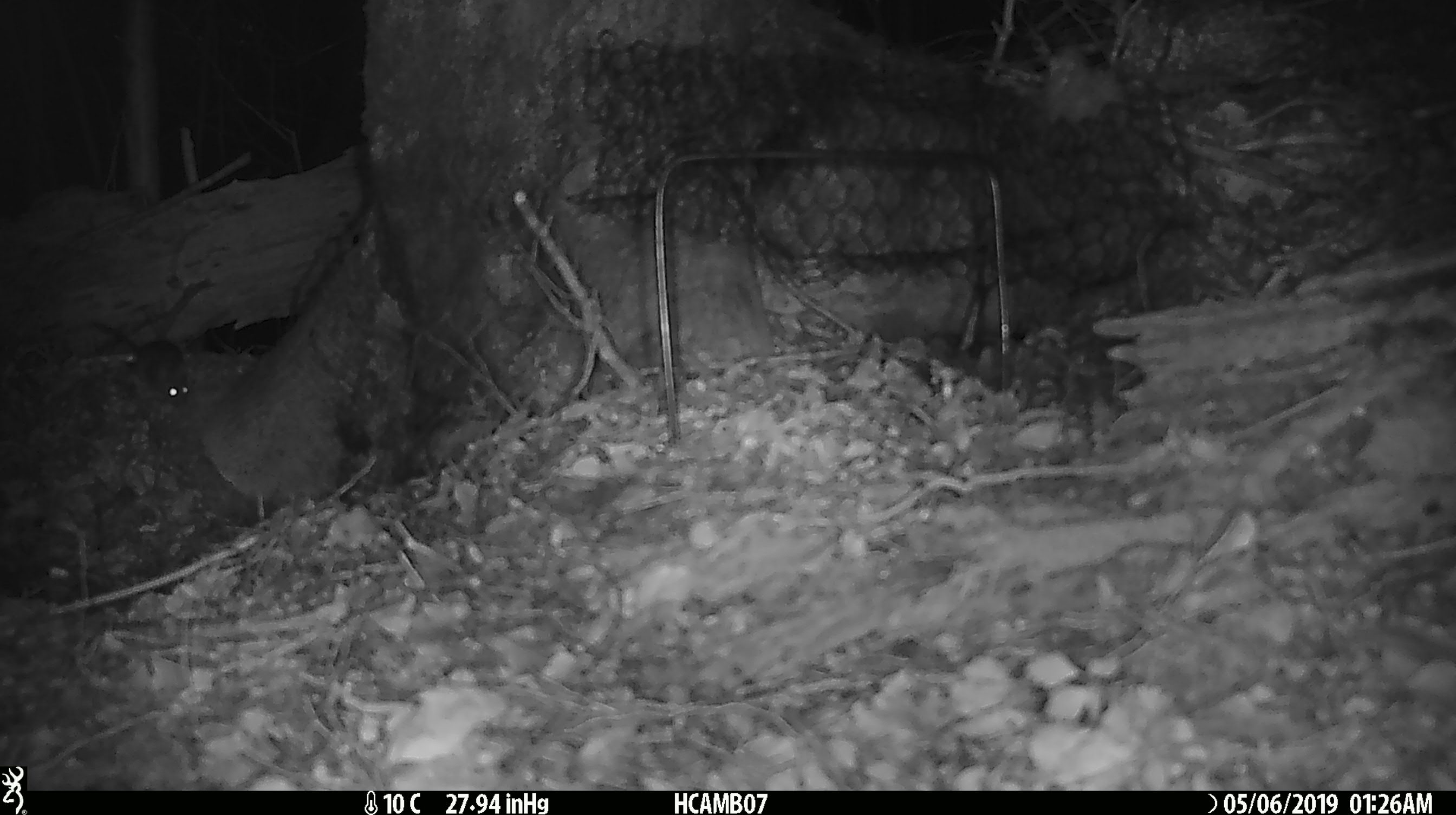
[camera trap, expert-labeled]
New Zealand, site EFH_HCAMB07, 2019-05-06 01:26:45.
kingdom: Animalia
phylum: Chordata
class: Mammalia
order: Rodentia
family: Muridae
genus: Mus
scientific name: Mus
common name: mouse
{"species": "mouse (Mus)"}